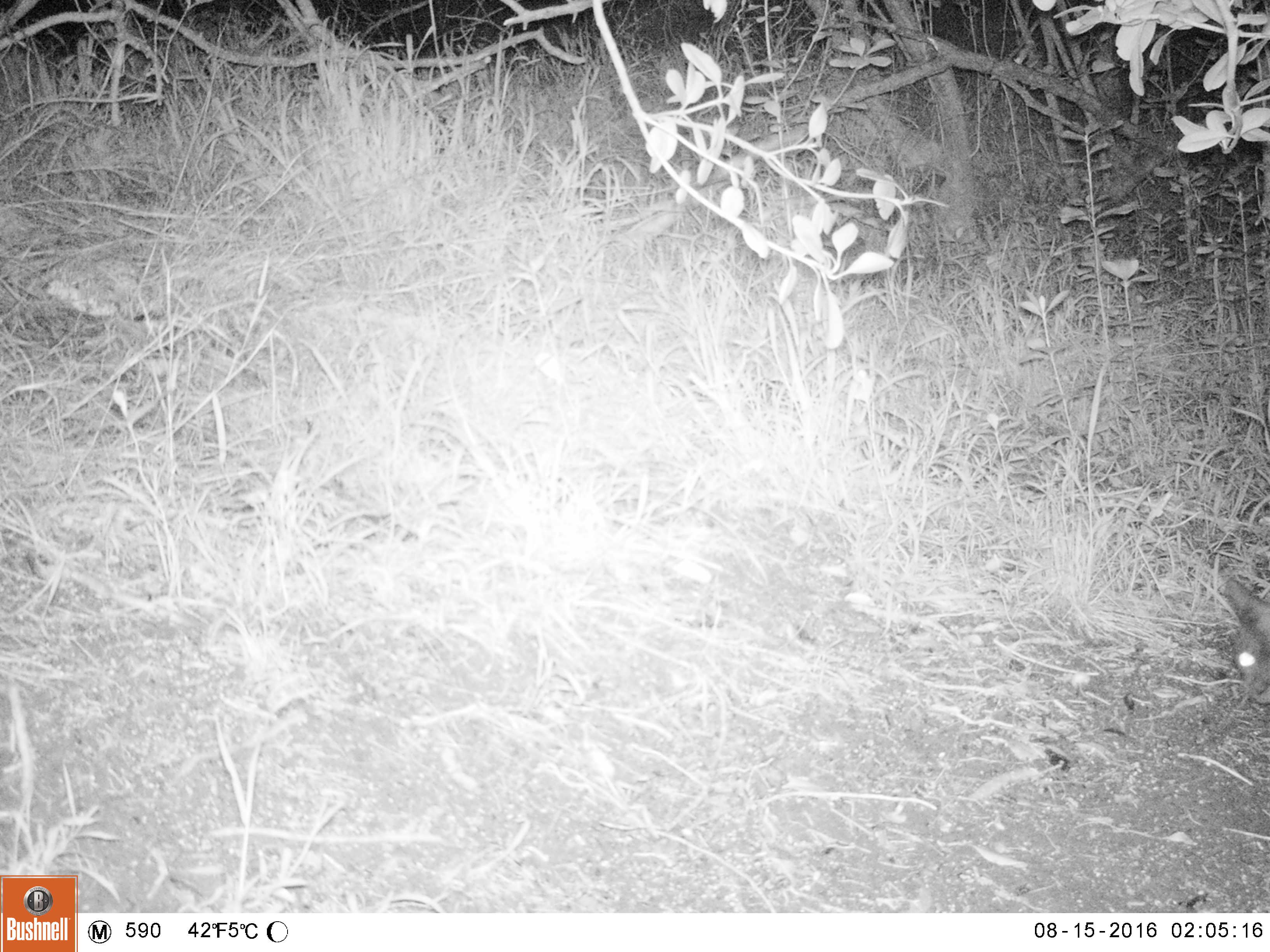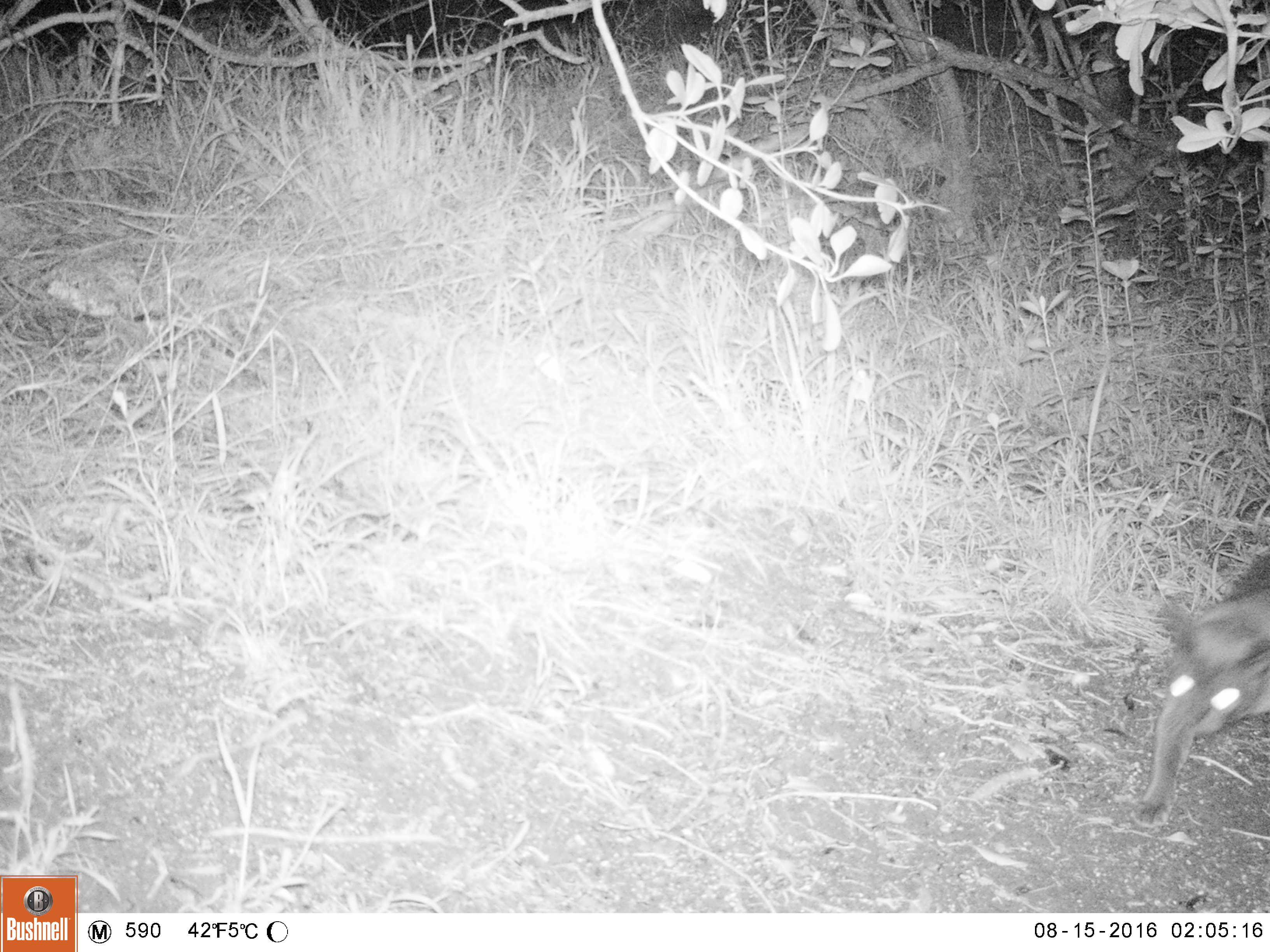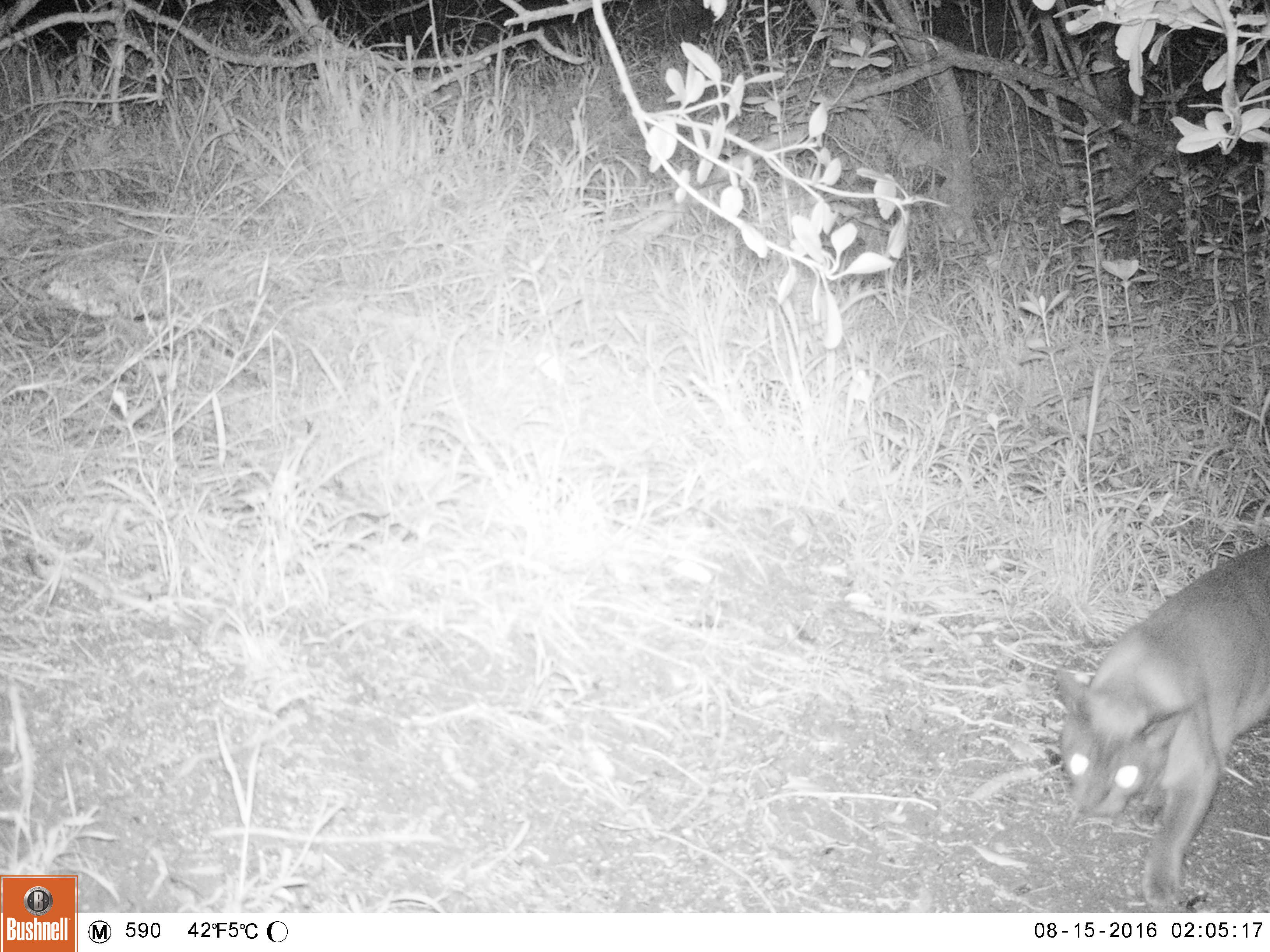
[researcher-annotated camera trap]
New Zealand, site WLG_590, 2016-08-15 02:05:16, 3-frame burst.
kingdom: Animalia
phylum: Chordata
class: Mammalia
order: Carnivora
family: Felidae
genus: Felis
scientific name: Felis catus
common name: domestic cat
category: cat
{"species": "cat (domestic cat) (Felis catus)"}